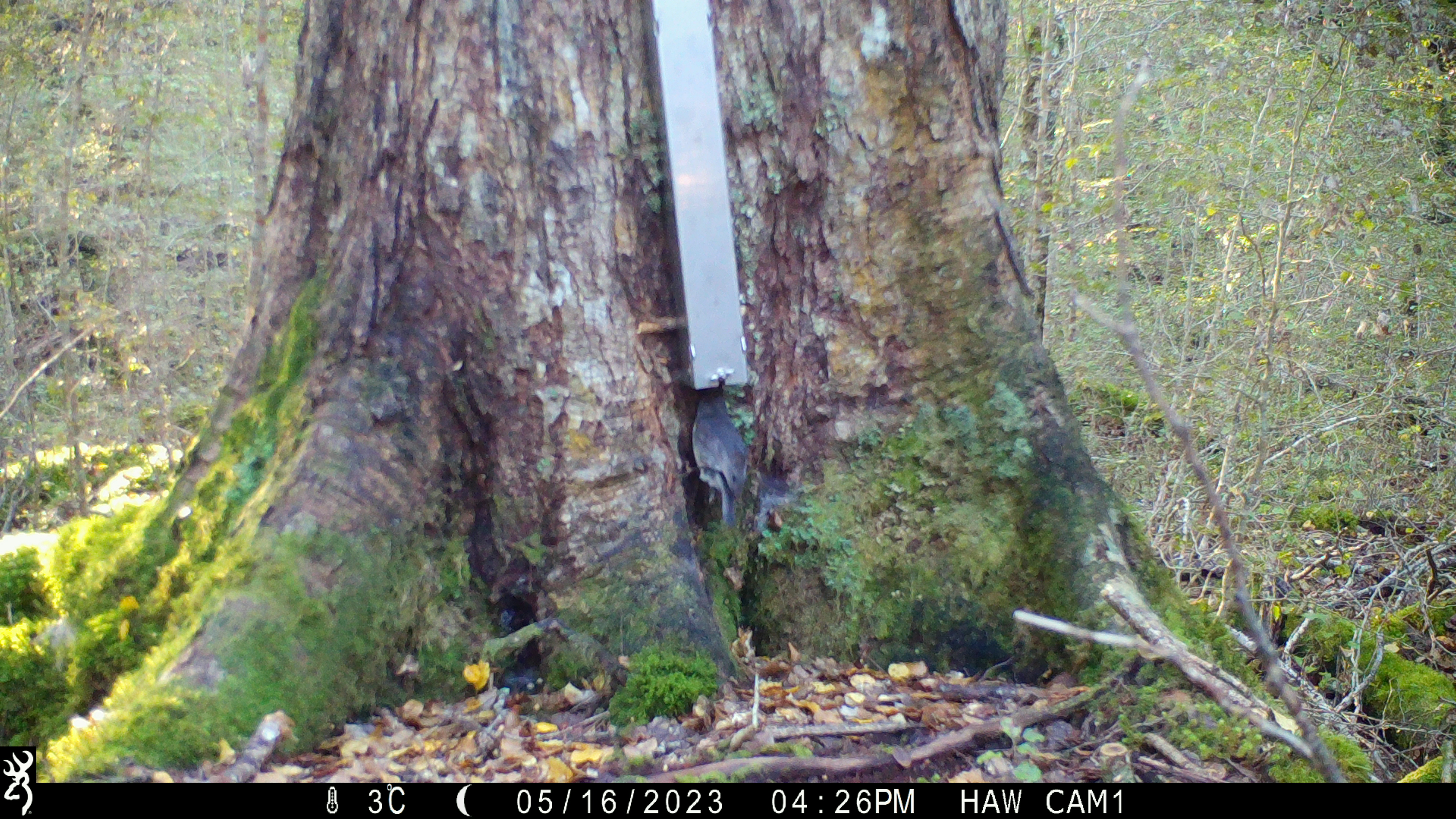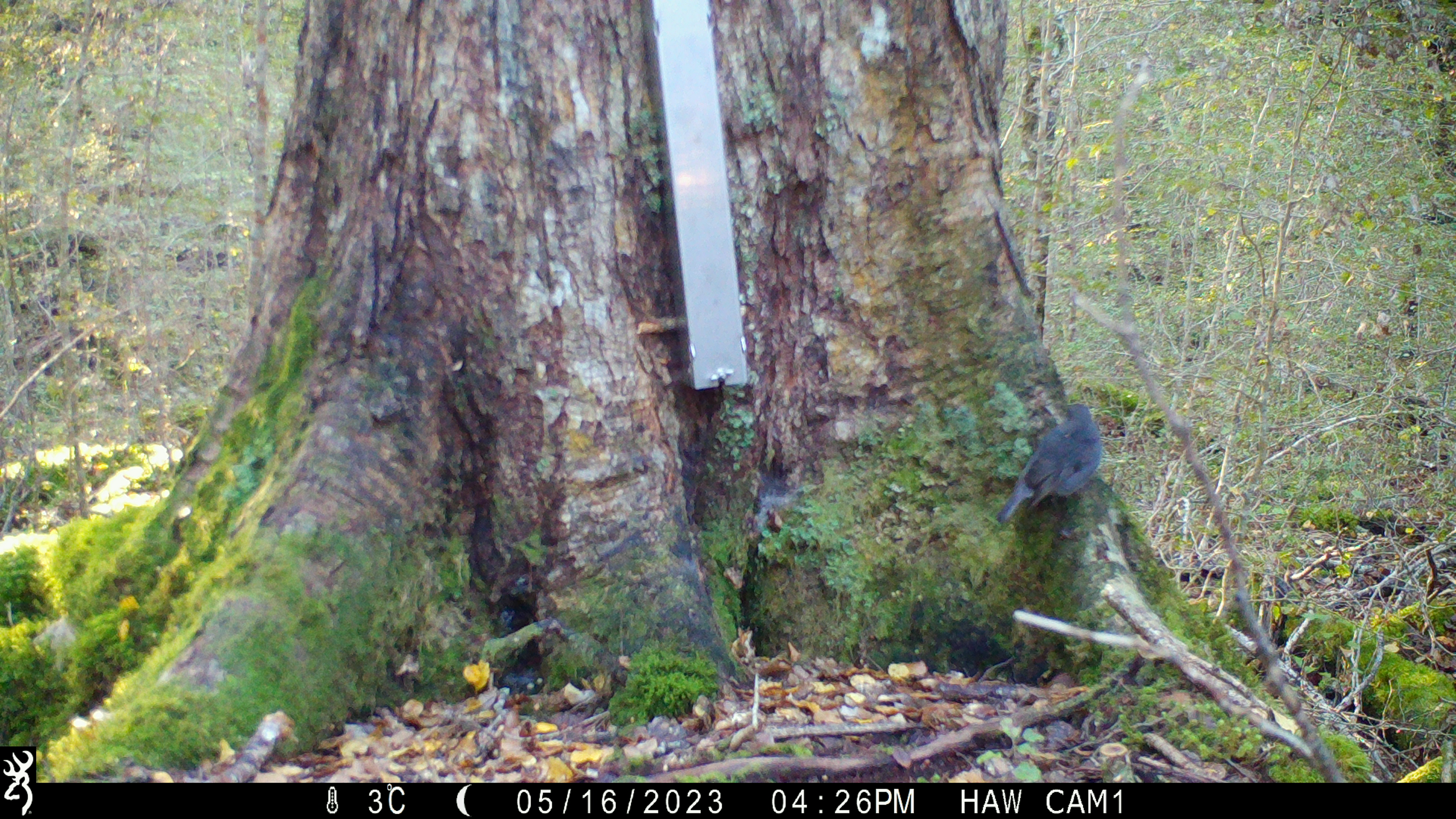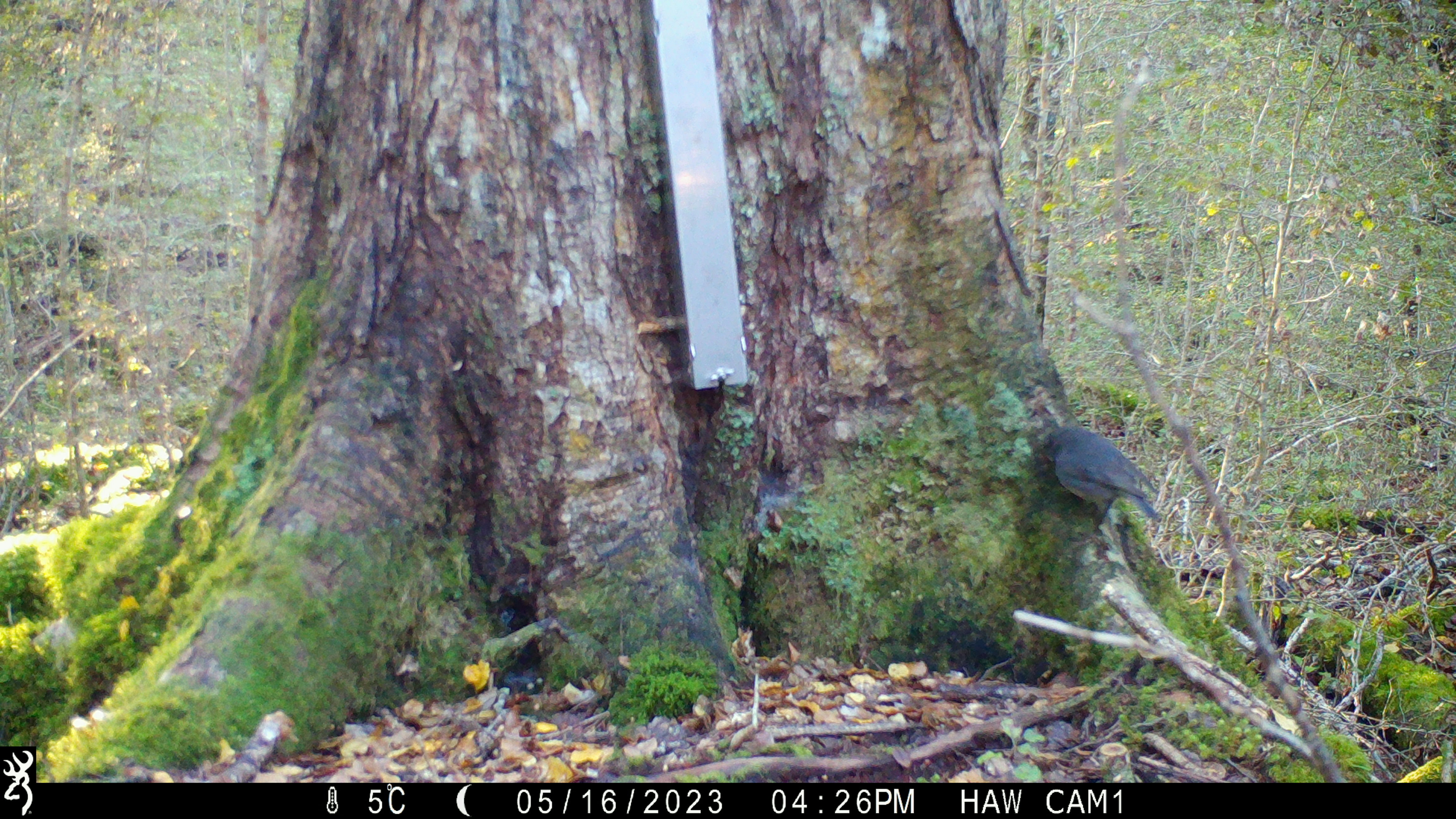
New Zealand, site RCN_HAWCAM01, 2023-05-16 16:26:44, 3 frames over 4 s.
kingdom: Animalia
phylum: Chordata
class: Aves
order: Passeriformes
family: Petroicidae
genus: Petroica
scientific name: Petroica australis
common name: new zealand robin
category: robin